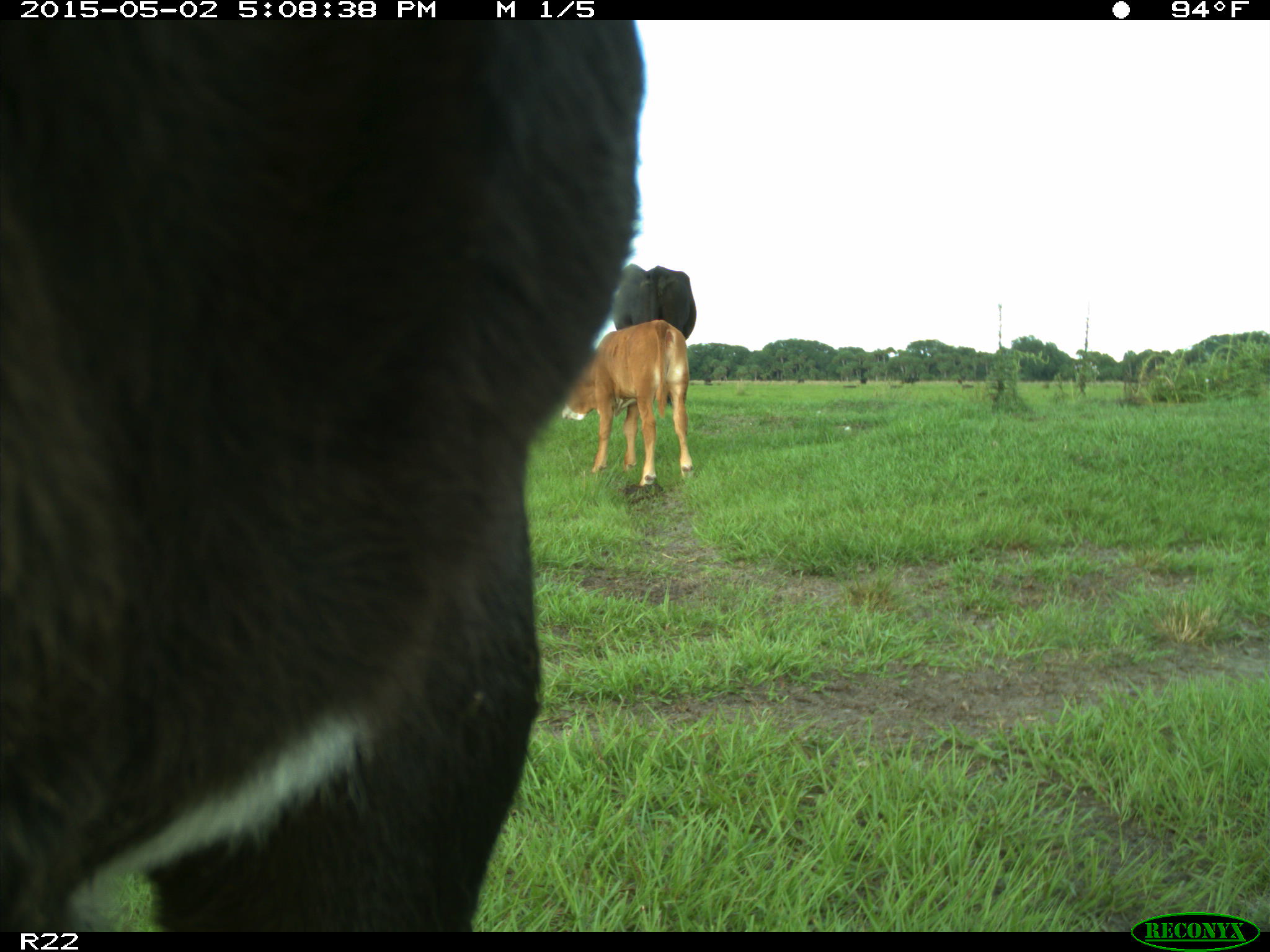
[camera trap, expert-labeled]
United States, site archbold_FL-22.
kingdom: Animalia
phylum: Chordata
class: Mammalia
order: Artiodactyla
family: Bovidae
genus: Bos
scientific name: Bos taurus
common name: domestic cow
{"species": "Bos taurus (domestic cow)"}